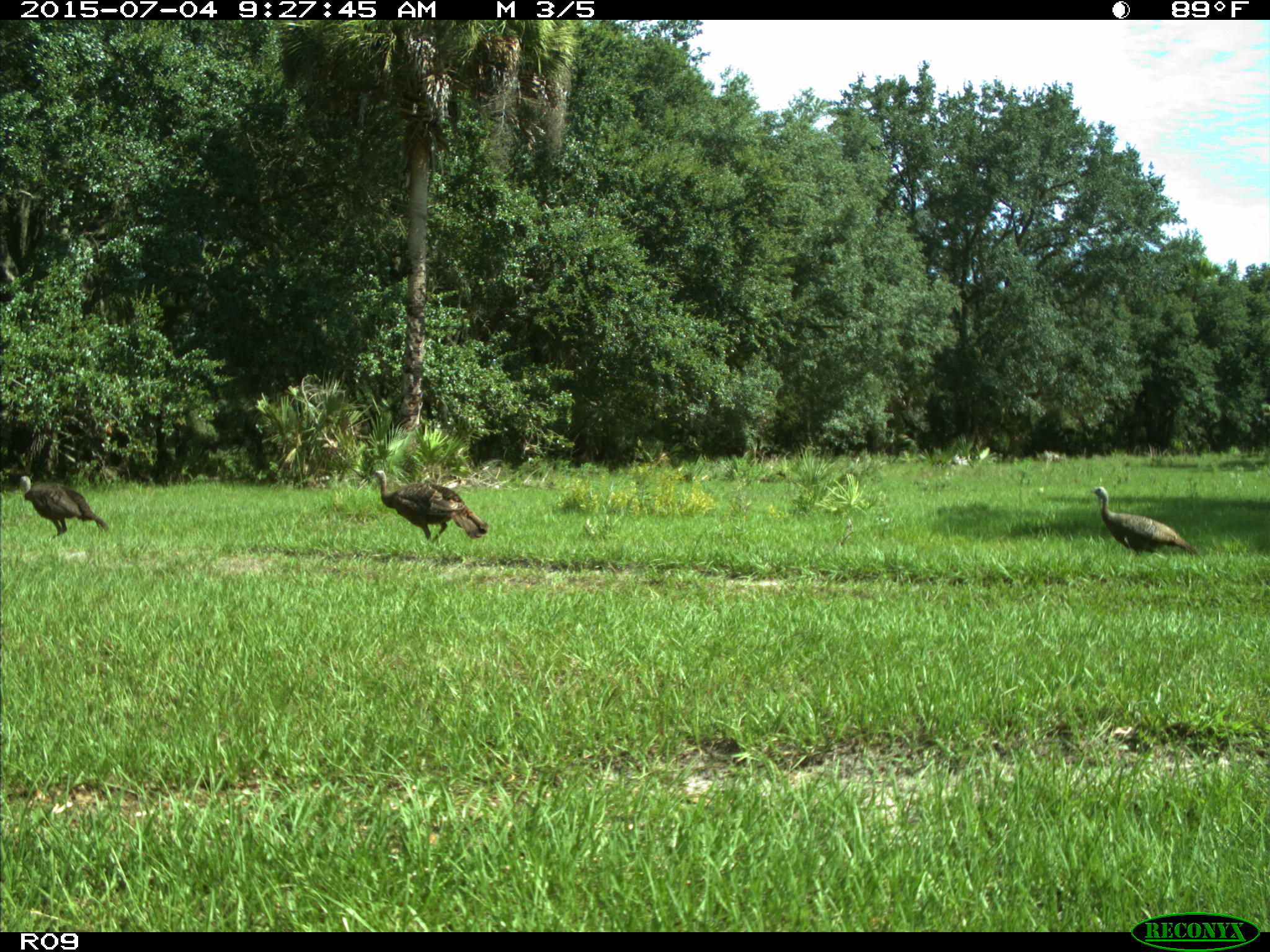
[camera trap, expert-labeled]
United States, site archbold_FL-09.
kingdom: Animalia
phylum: Chordata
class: Aves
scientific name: Aves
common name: birds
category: unidentified bird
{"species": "unidentified bird (birds) (Aves)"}